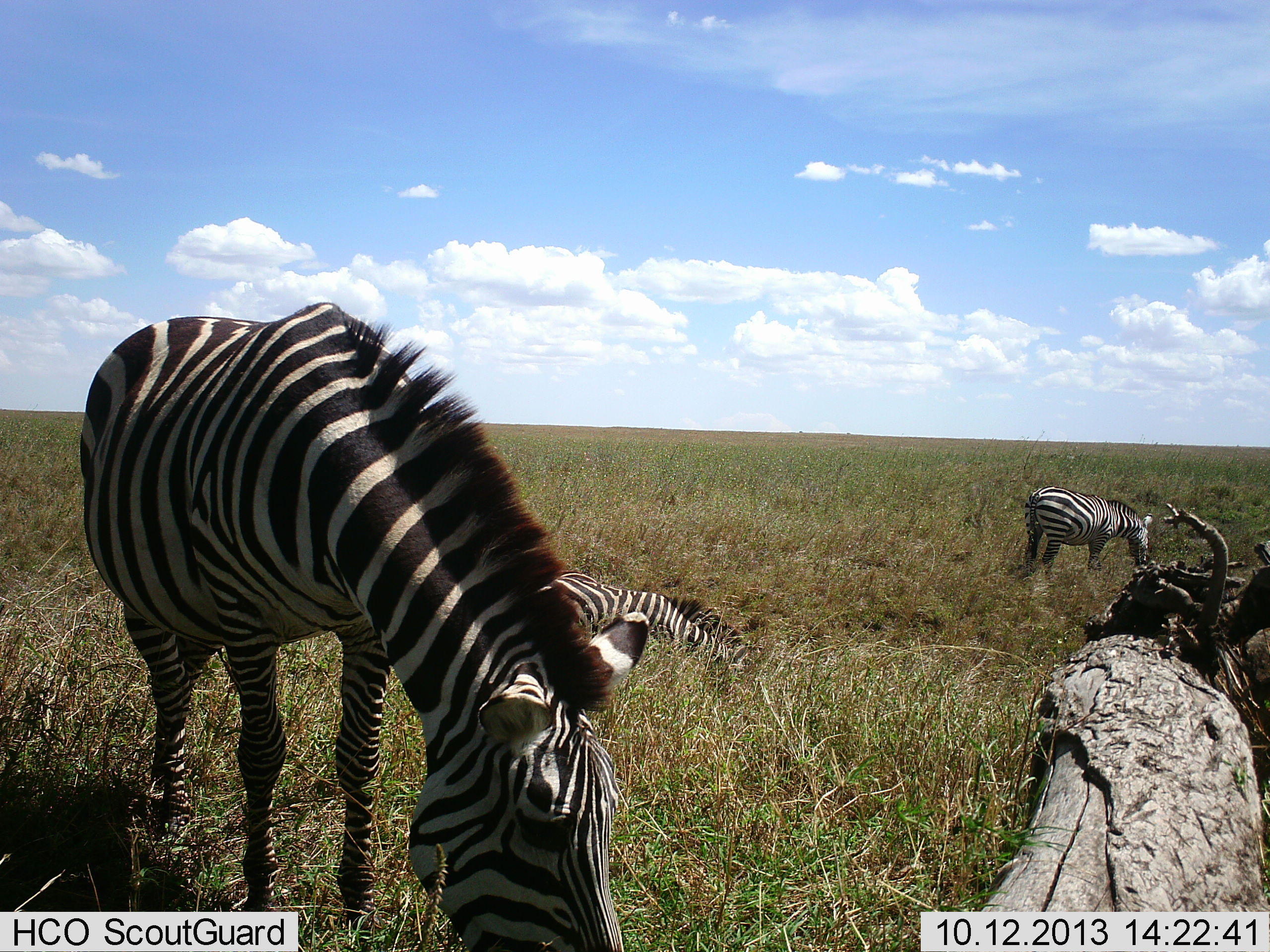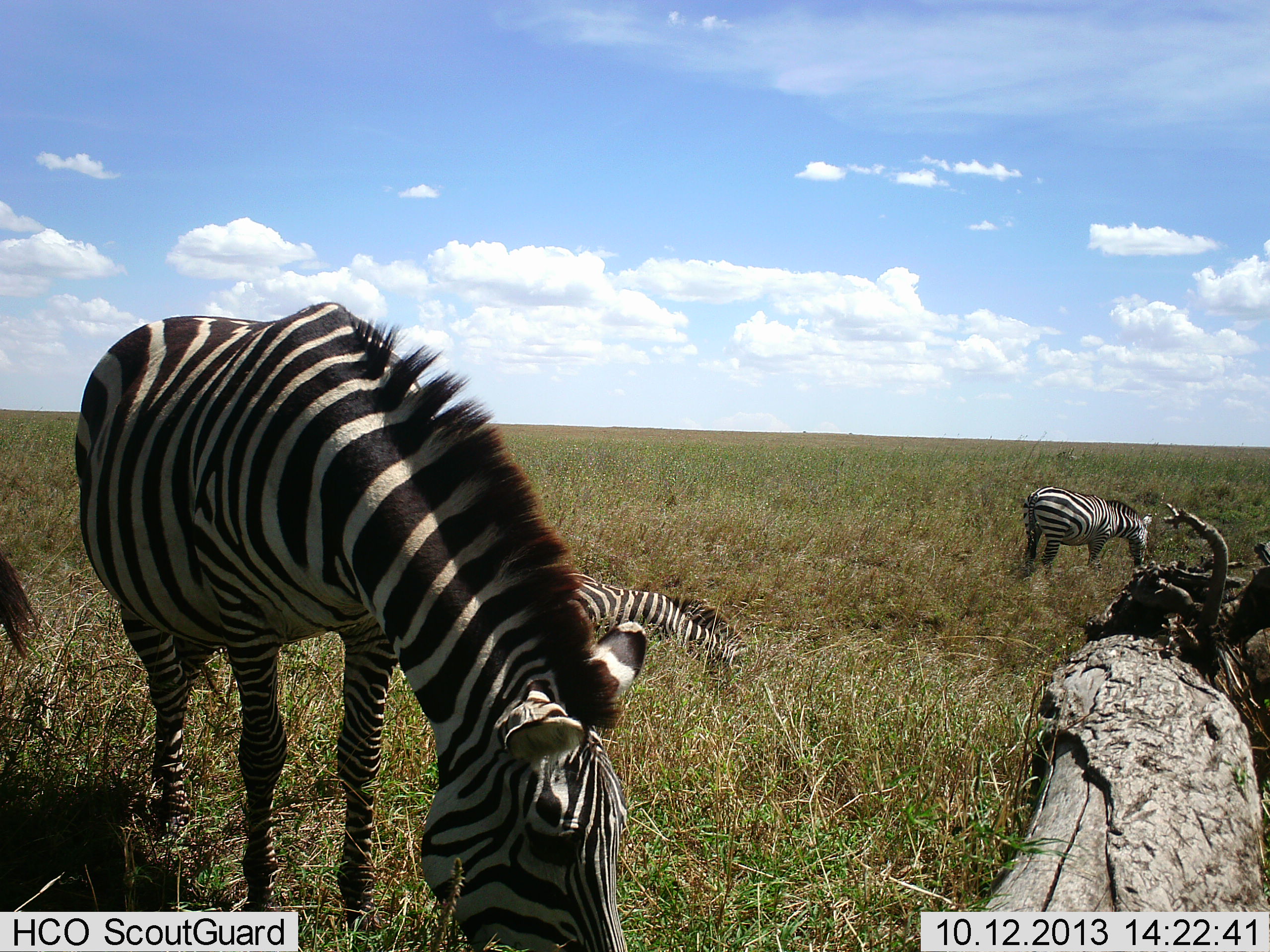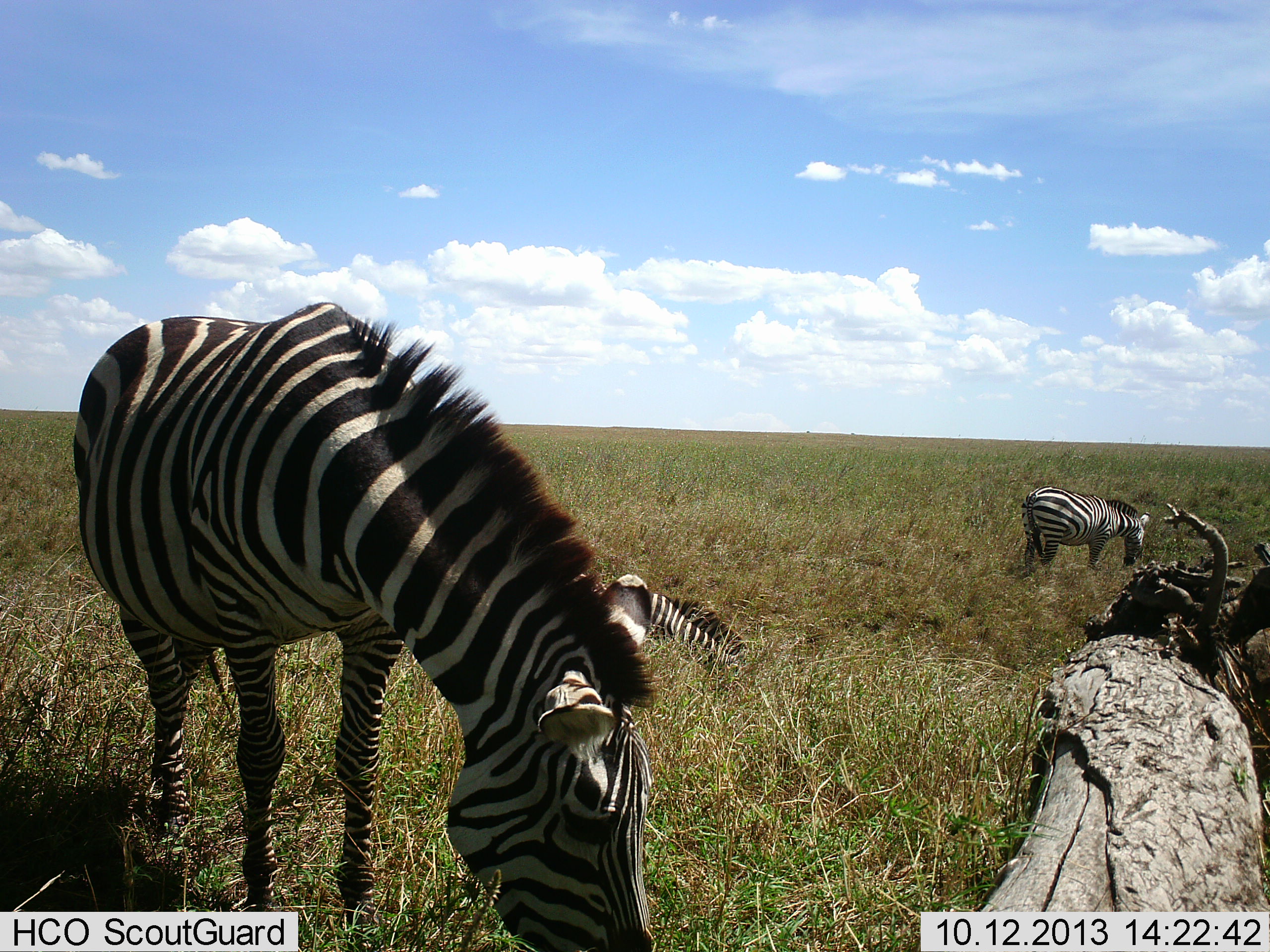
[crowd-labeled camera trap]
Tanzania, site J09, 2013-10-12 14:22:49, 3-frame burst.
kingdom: Animalia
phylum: Chordata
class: Mammalia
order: Perissodactyla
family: Equidae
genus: Equus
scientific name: Equus quagga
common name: plains zebra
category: zebra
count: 4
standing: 40%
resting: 50%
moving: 10%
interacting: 0%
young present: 10%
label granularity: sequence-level